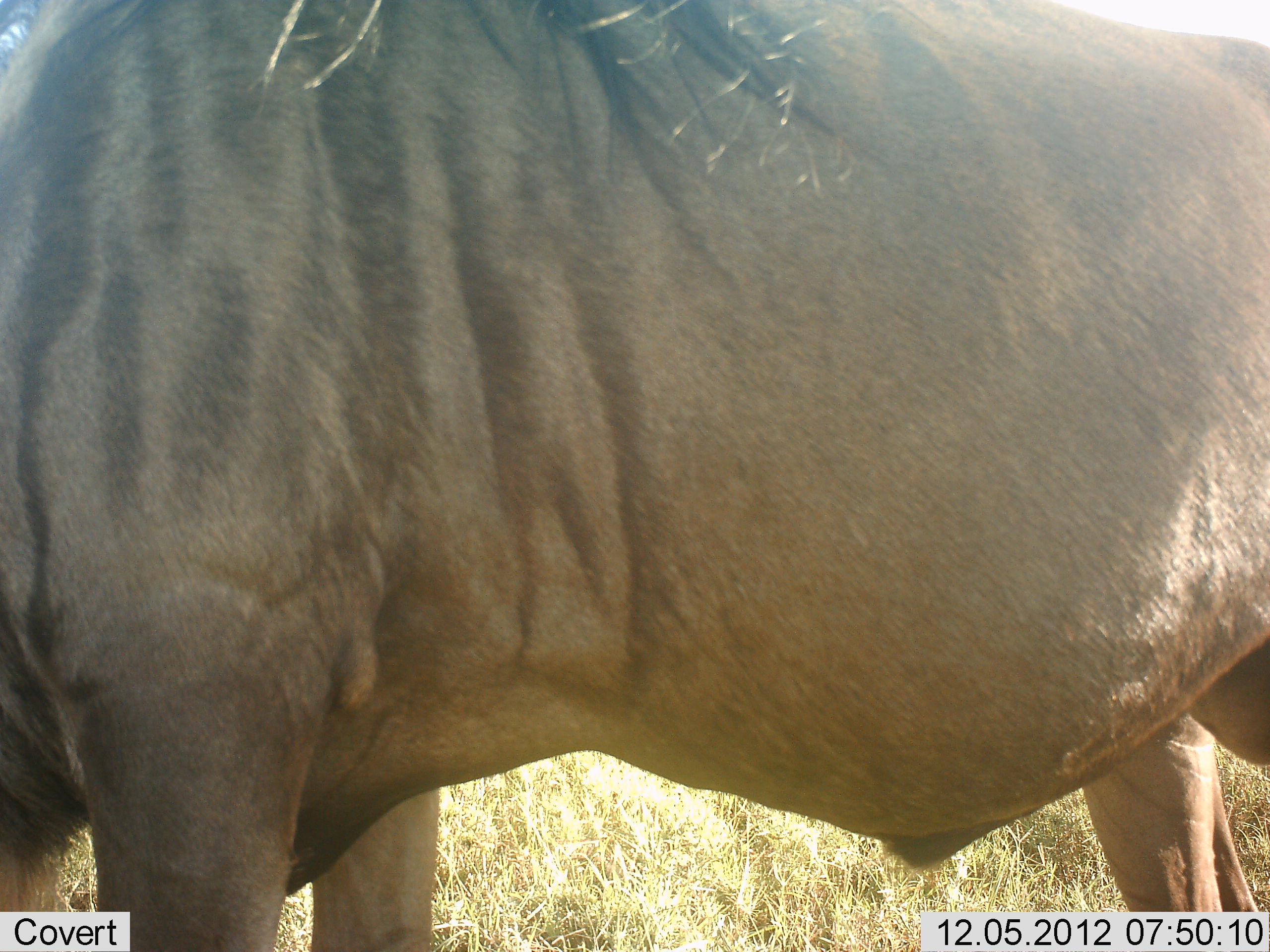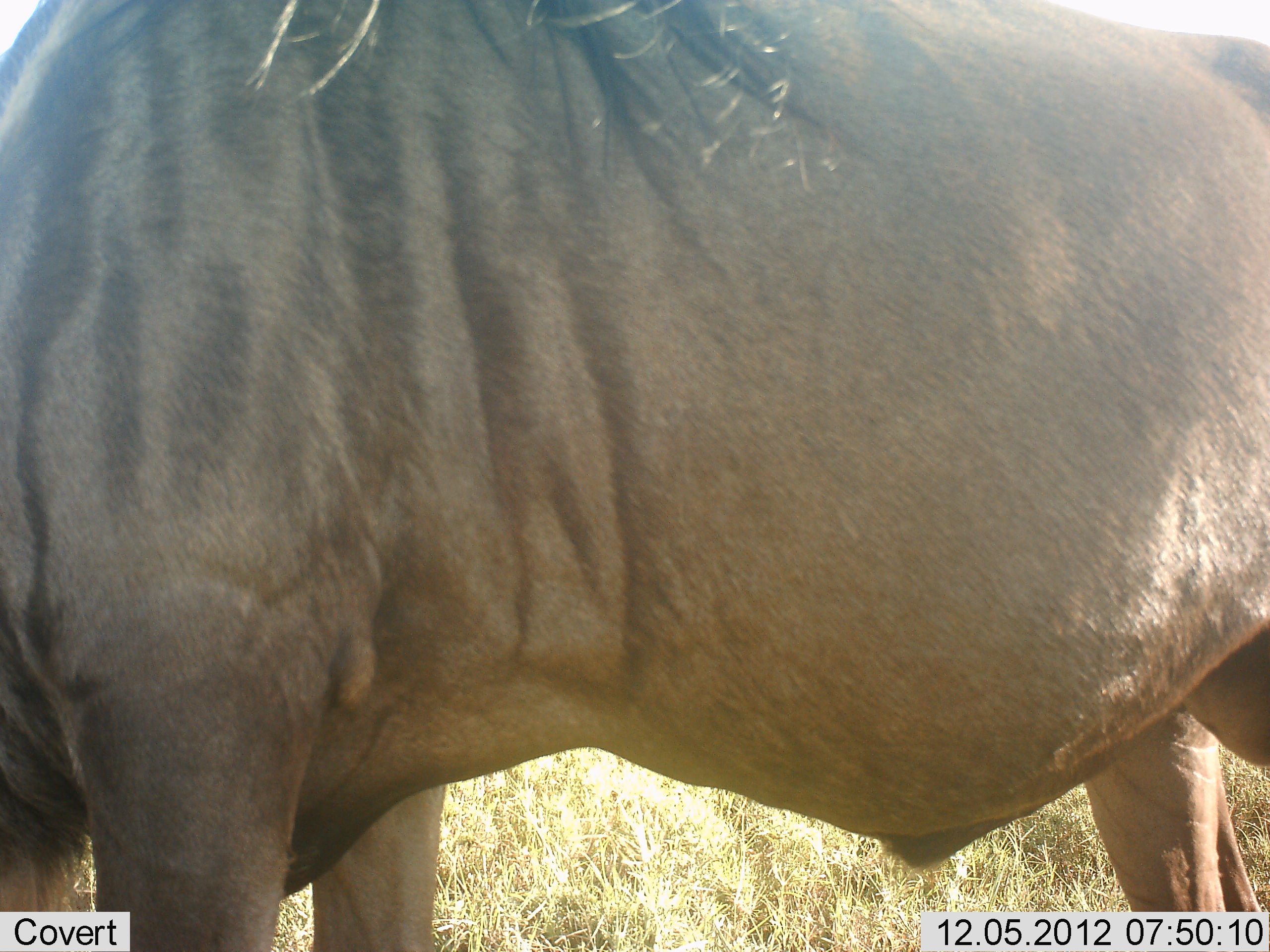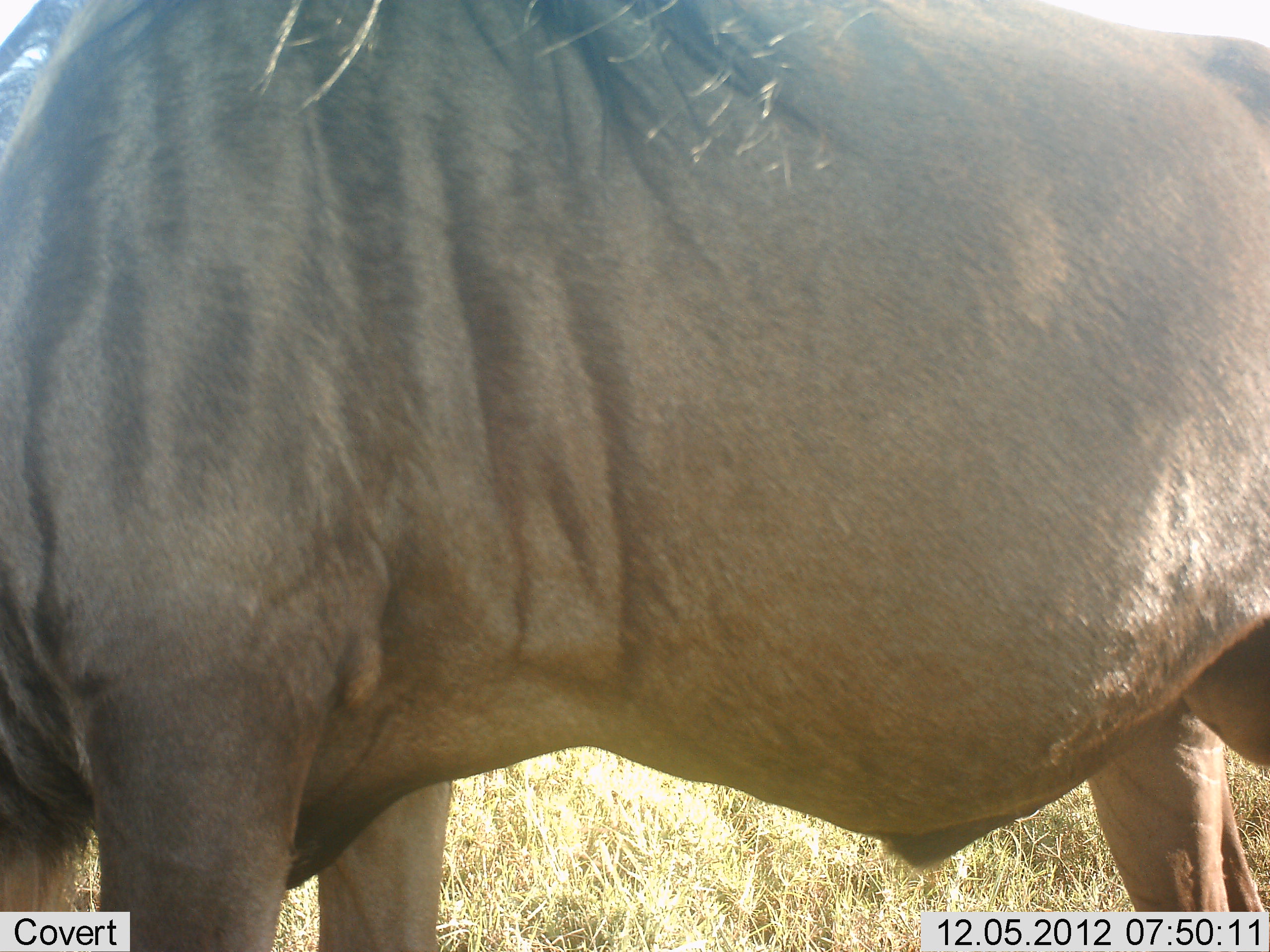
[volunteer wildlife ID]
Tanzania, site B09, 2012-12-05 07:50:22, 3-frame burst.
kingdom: Animalia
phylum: Chordata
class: Mammalia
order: Artiodactyla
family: Bovidae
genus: Connochaetes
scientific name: Connochaetes taurinus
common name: blue wildebeest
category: wildebeest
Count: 1.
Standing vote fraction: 90%.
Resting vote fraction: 0%.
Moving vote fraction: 0%.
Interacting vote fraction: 0%.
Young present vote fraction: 0%.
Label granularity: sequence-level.